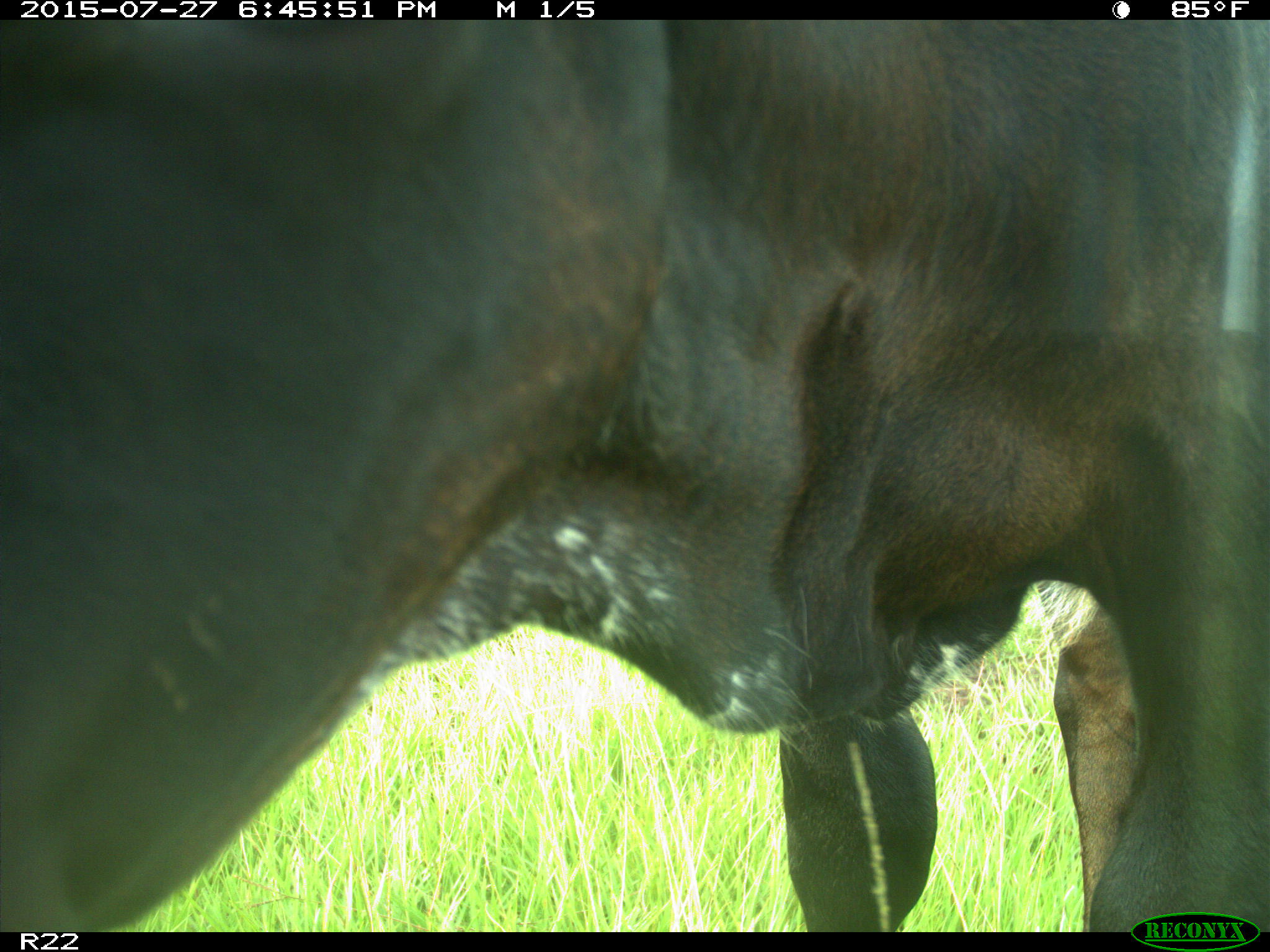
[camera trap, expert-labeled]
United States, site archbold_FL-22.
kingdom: Animalia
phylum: Chordata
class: Mammalia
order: Artiodactyla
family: Bovidae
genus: Bos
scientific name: Bos taurus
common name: domestic cow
Bos taurus (domestic cow).